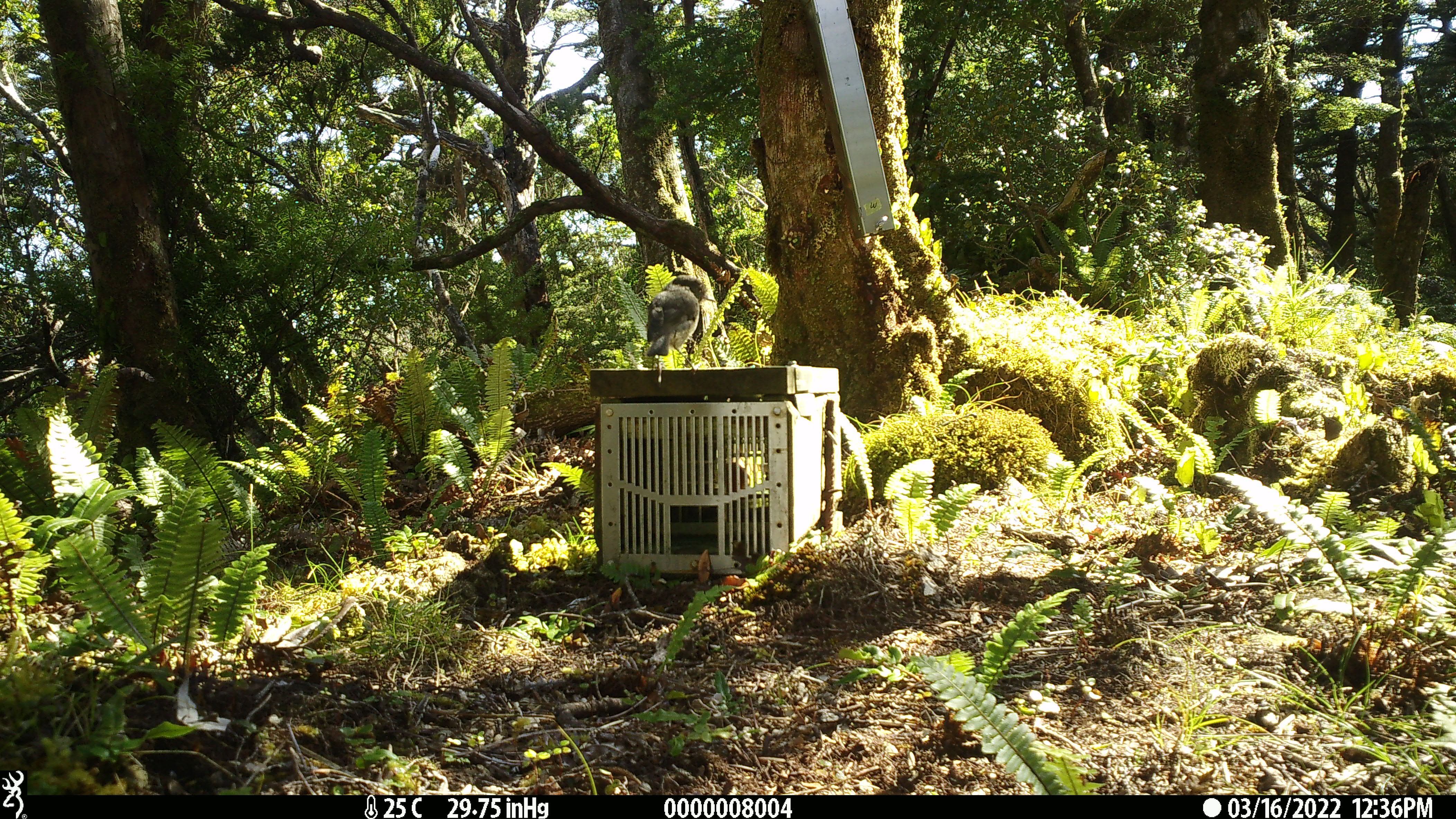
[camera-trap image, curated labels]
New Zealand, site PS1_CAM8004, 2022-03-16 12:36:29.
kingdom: Animalia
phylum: Chordata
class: Aves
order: Passeriformes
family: Petroicidae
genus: Petroica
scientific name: Petroica australis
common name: new zealand robin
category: robin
Robin (new zealand robin) (Petroica australis).